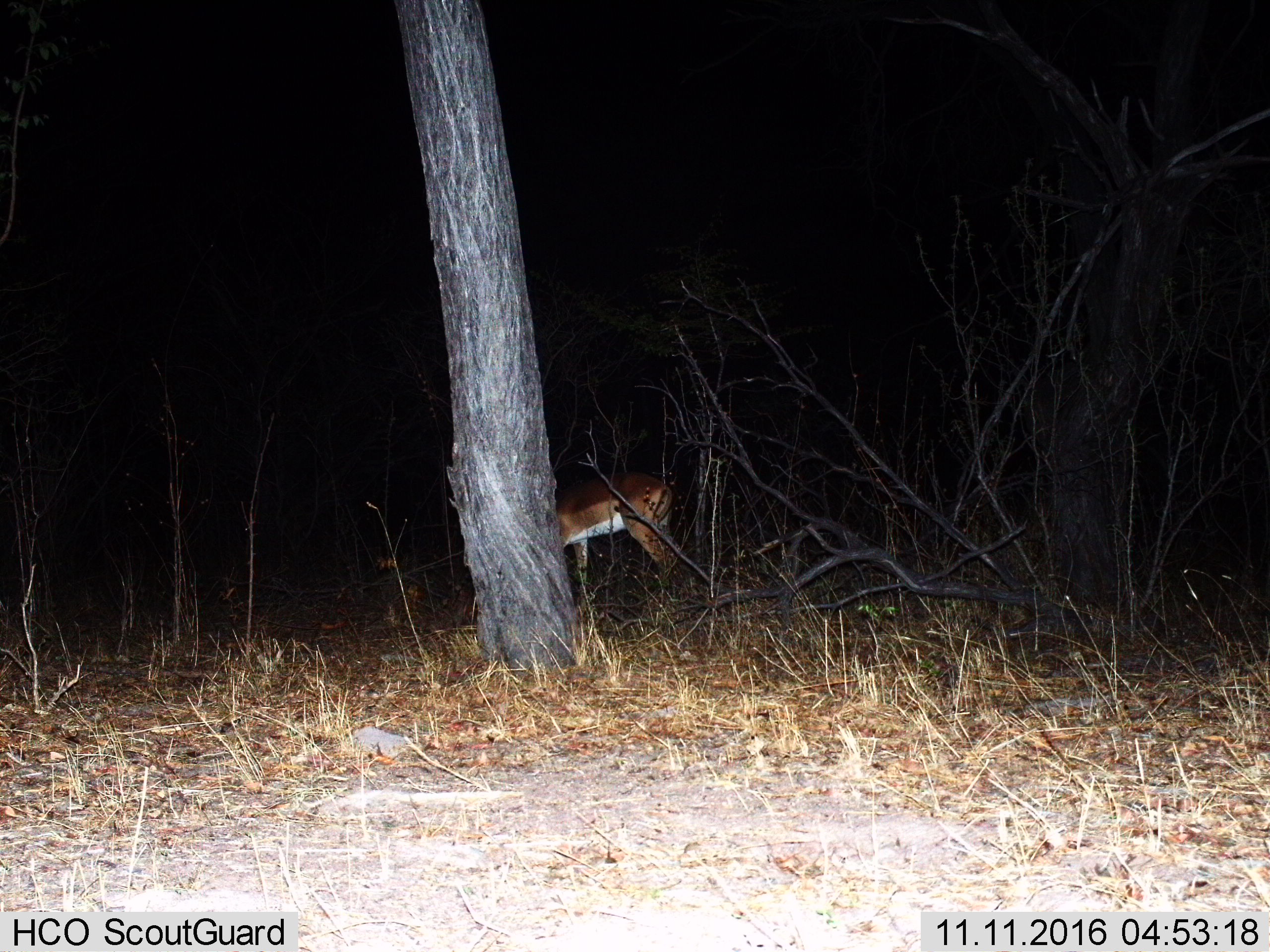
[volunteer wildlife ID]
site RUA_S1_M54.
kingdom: Animalia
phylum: Chordata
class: Mammalia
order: Artiodactyla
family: Bovidae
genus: Aepyceros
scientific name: Aepyceros melampus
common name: impala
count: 1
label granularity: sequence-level